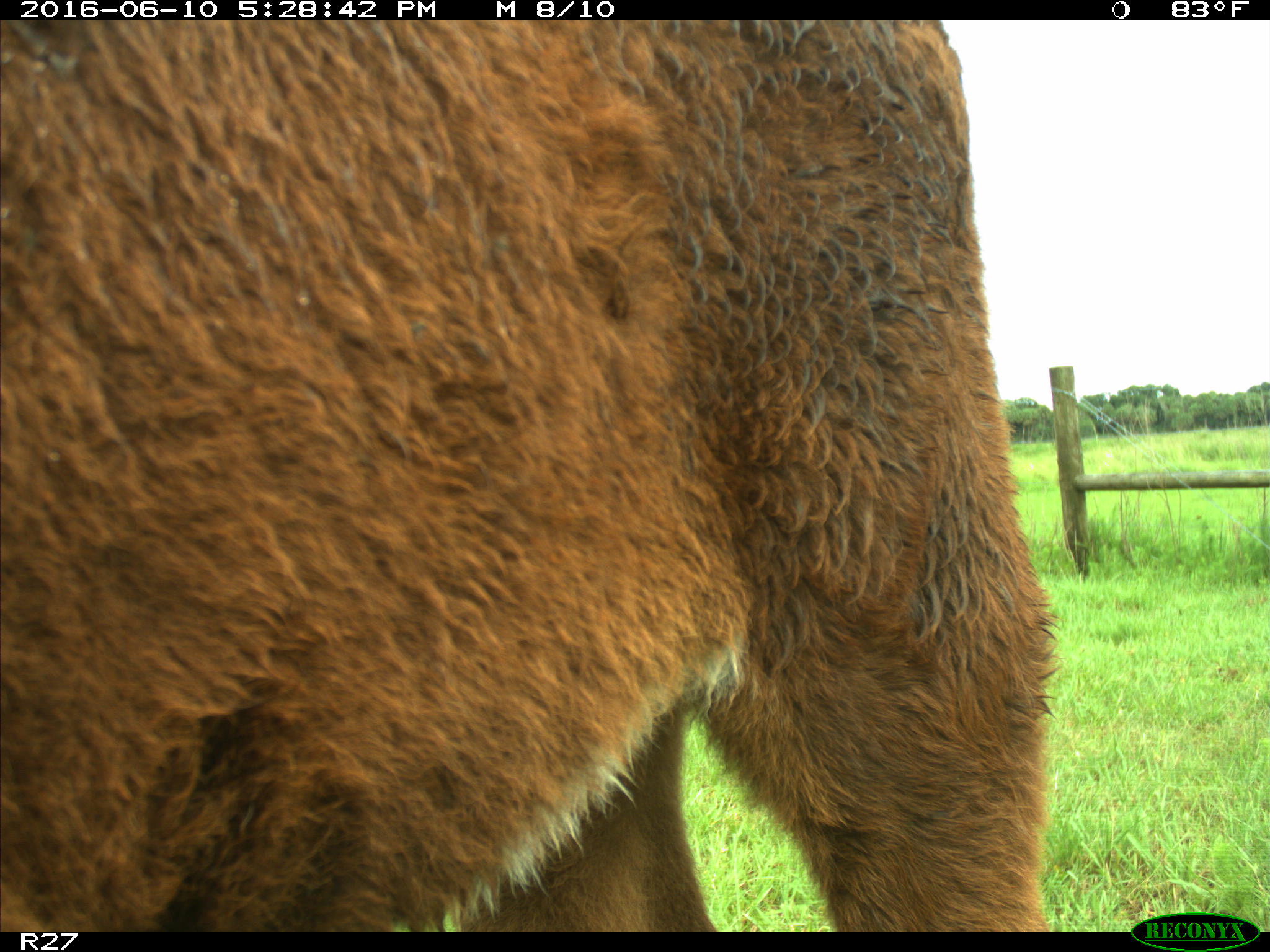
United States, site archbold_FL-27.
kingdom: Animalia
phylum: Chordata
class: Mammalia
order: Artiodactyla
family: Bovidae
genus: Bos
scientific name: Bos taurus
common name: domestic cow